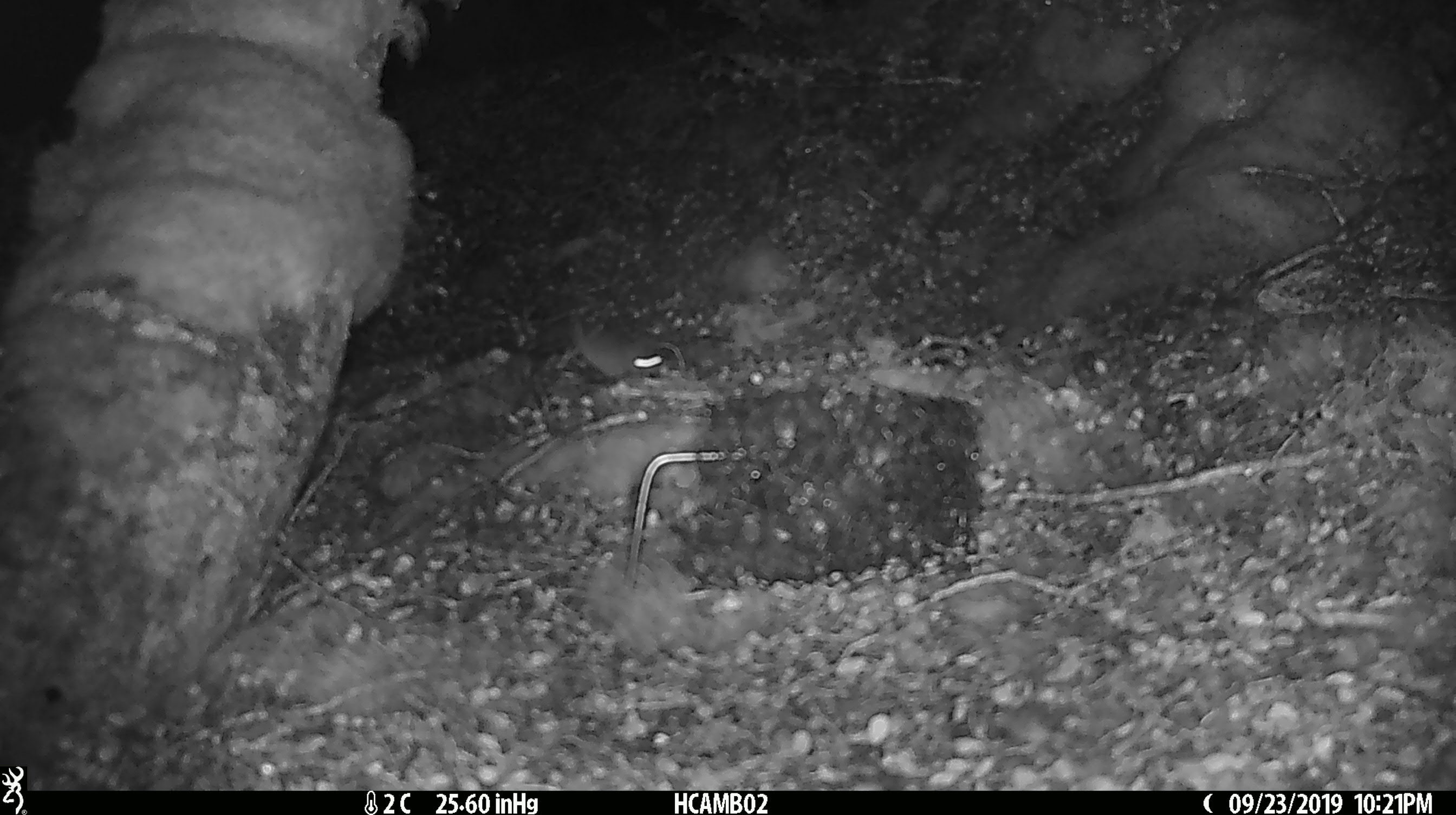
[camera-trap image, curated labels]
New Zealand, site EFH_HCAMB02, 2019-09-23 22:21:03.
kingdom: Animalia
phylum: Chordata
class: Mammalia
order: Rodentia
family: Muridae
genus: Mus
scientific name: Mus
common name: mouse